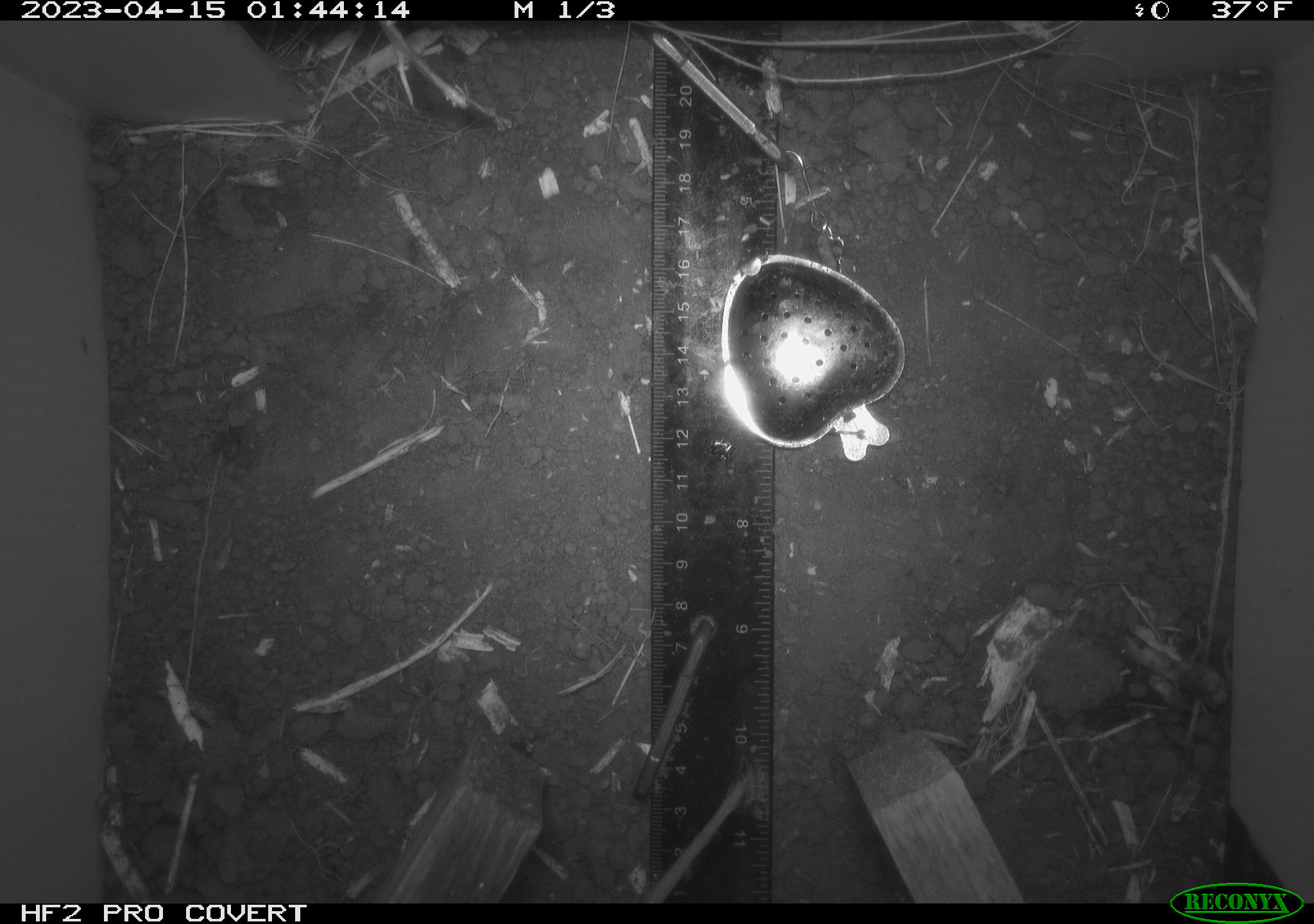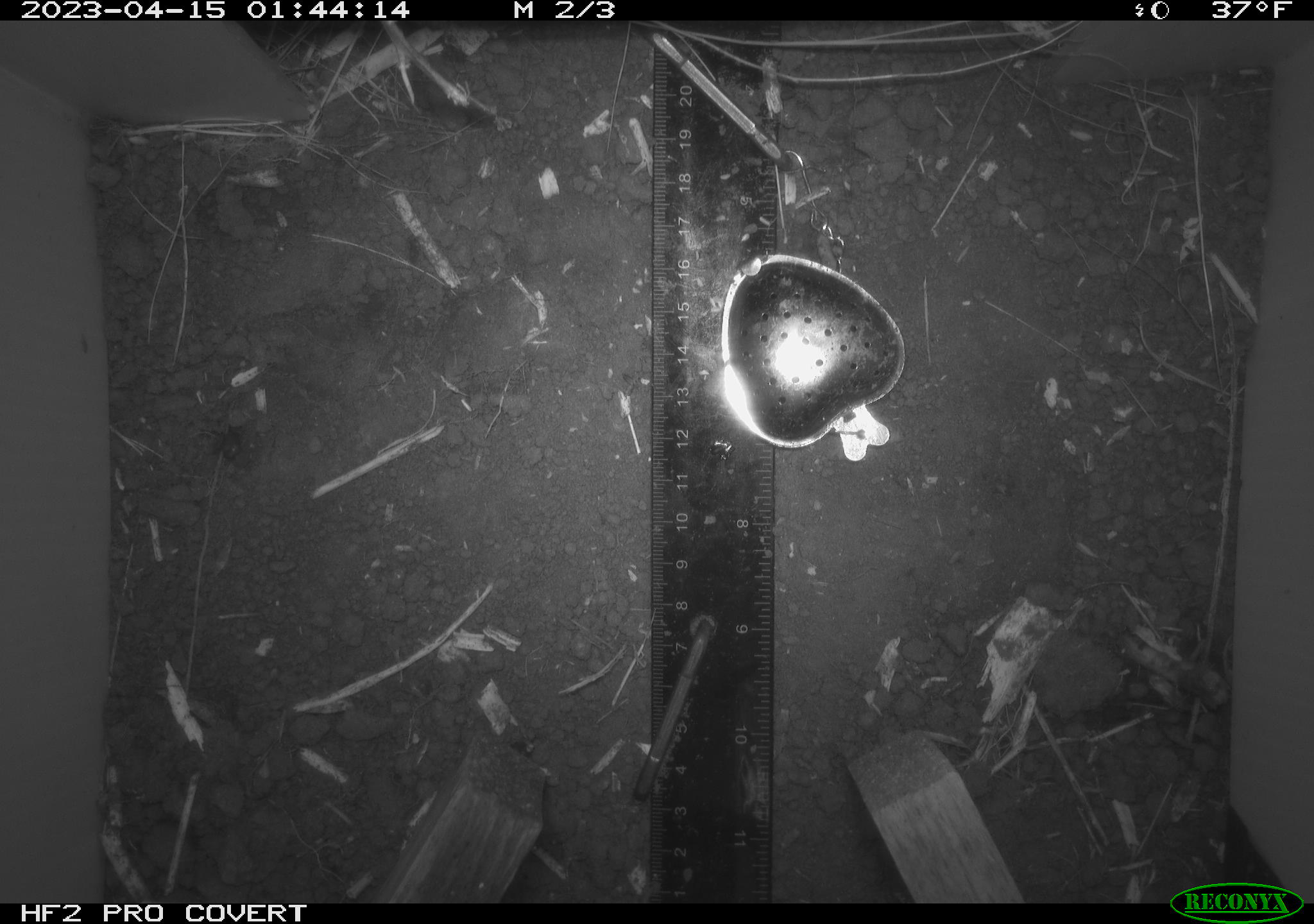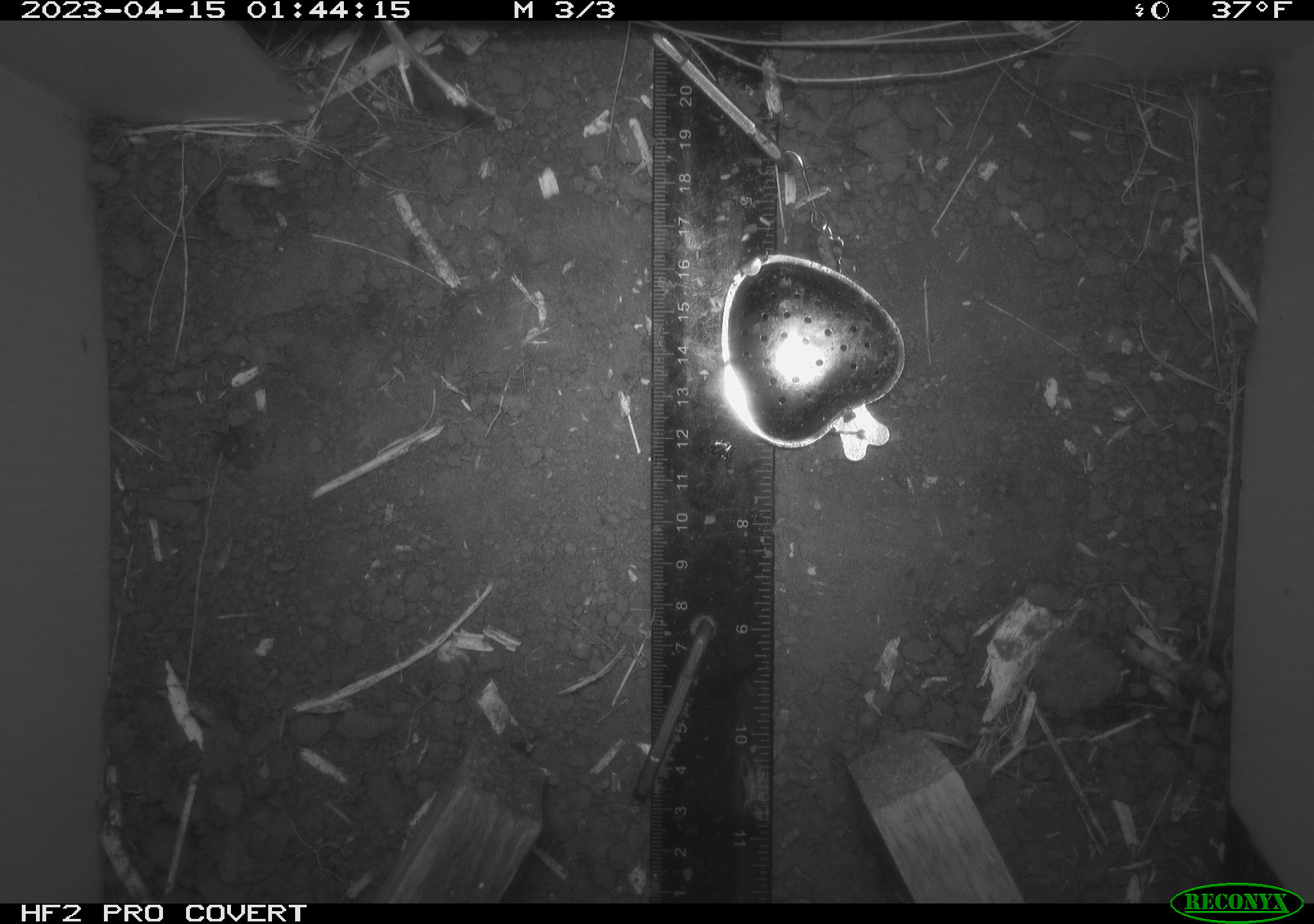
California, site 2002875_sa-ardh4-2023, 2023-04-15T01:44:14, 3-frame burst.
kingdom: Animalia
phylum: Chordata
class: Mammalia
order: Rodentia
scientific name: Rodentia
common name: mouse species